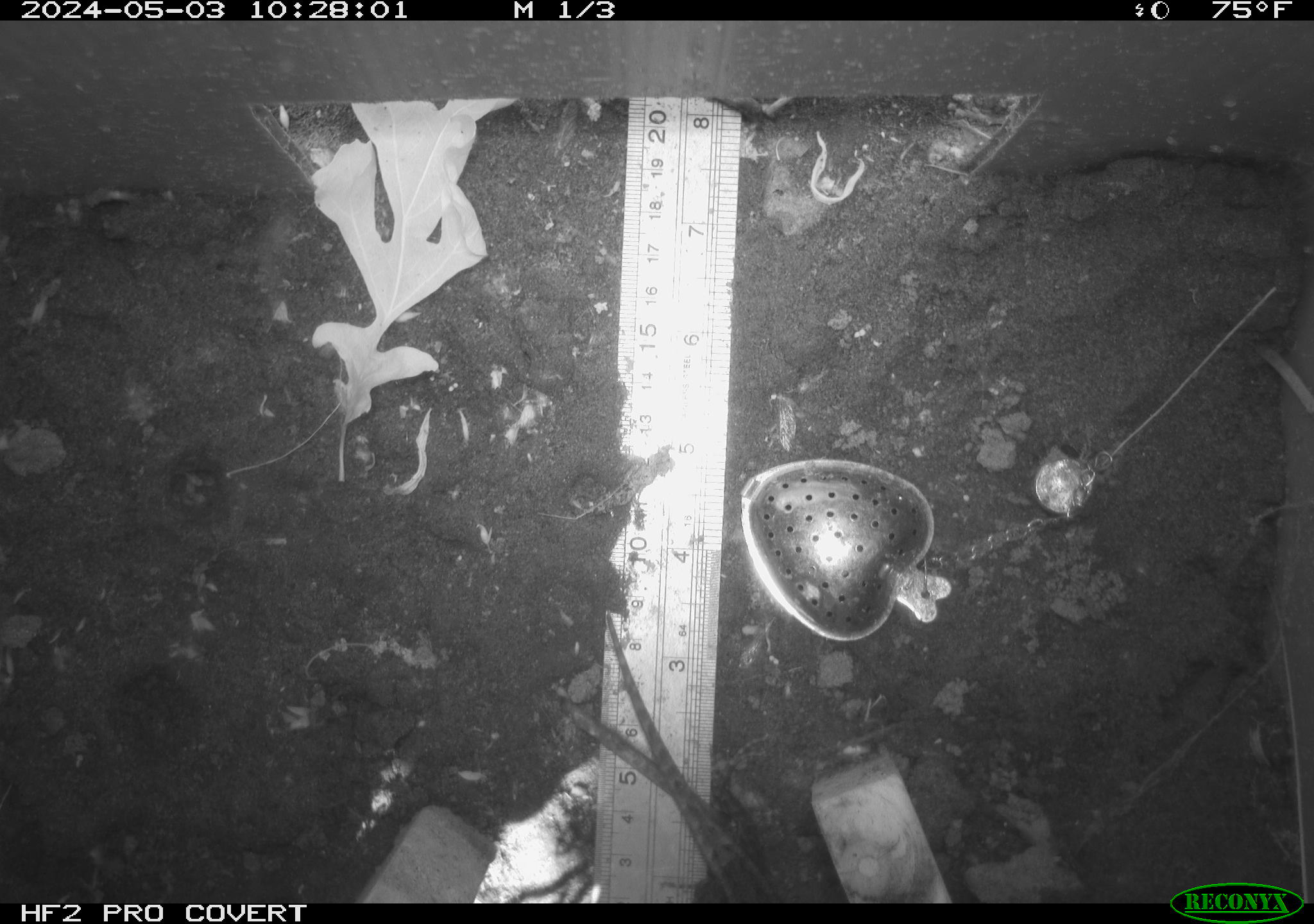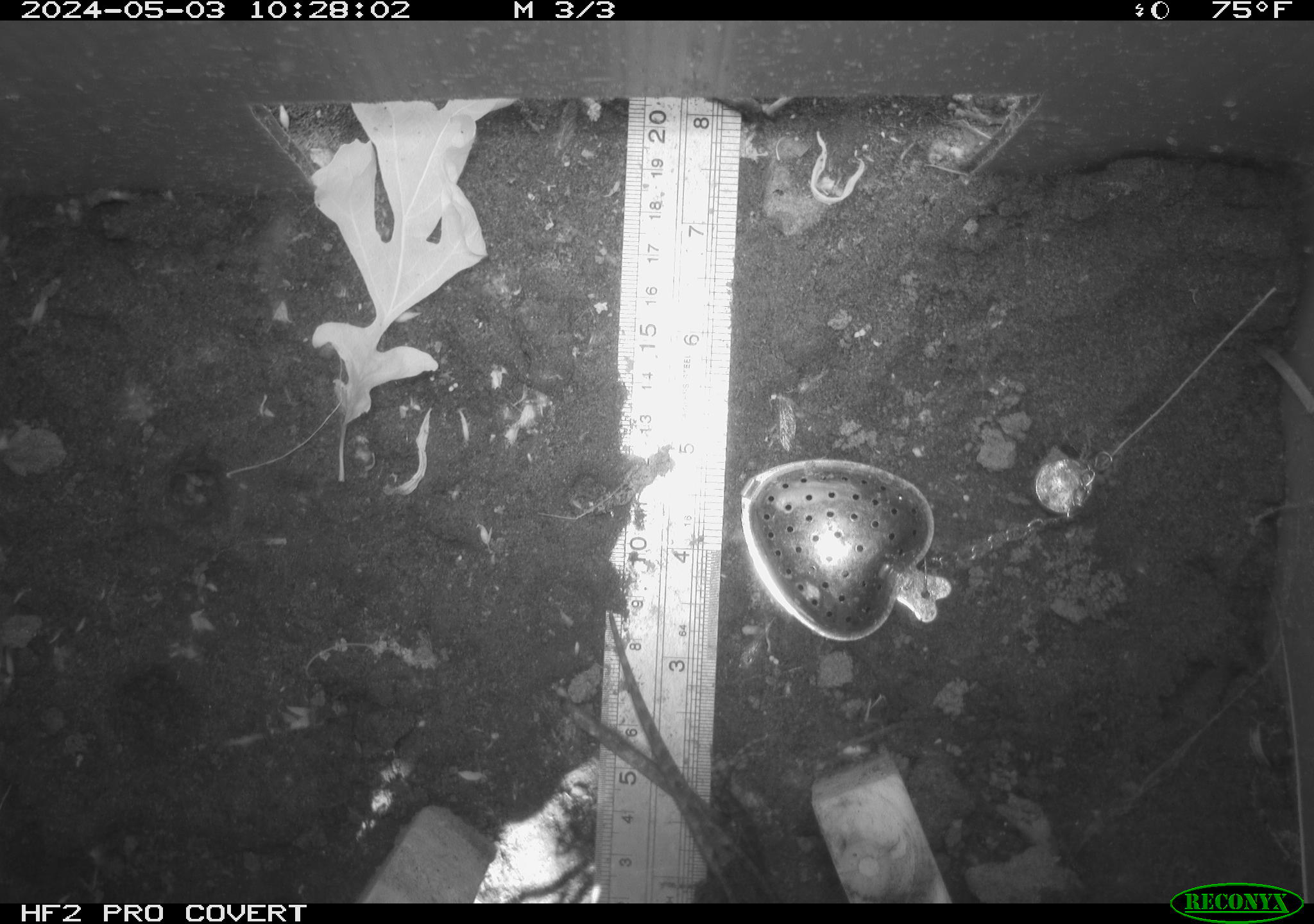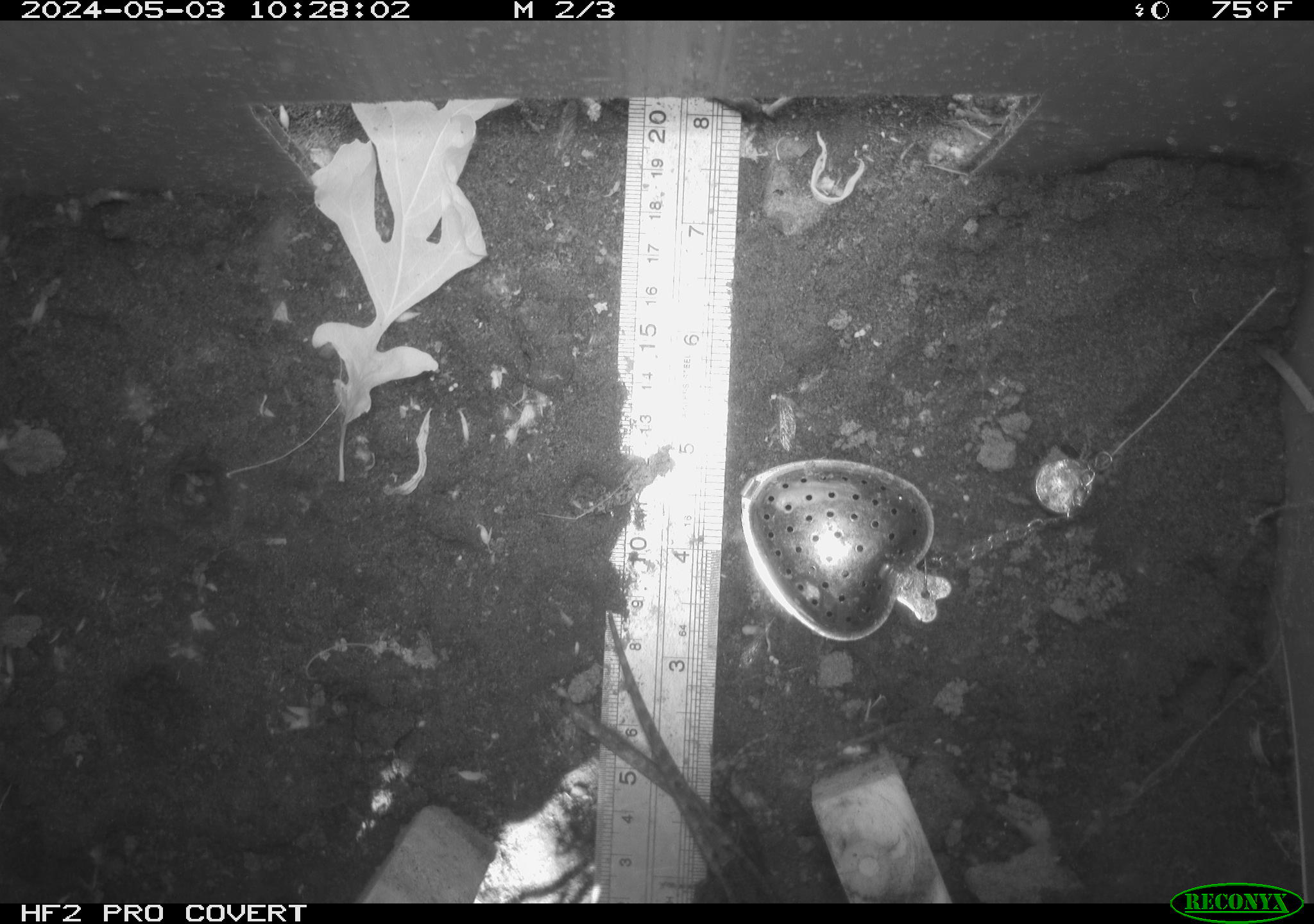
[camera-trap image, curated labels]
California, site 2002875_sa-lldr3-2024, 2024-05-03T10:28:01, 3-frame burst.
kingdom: Animalia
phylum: Chordata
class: Reptilia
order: Squamata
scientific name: Squamata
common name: lizards and snakes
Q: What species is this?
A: Lizards and snakes (Squamata).